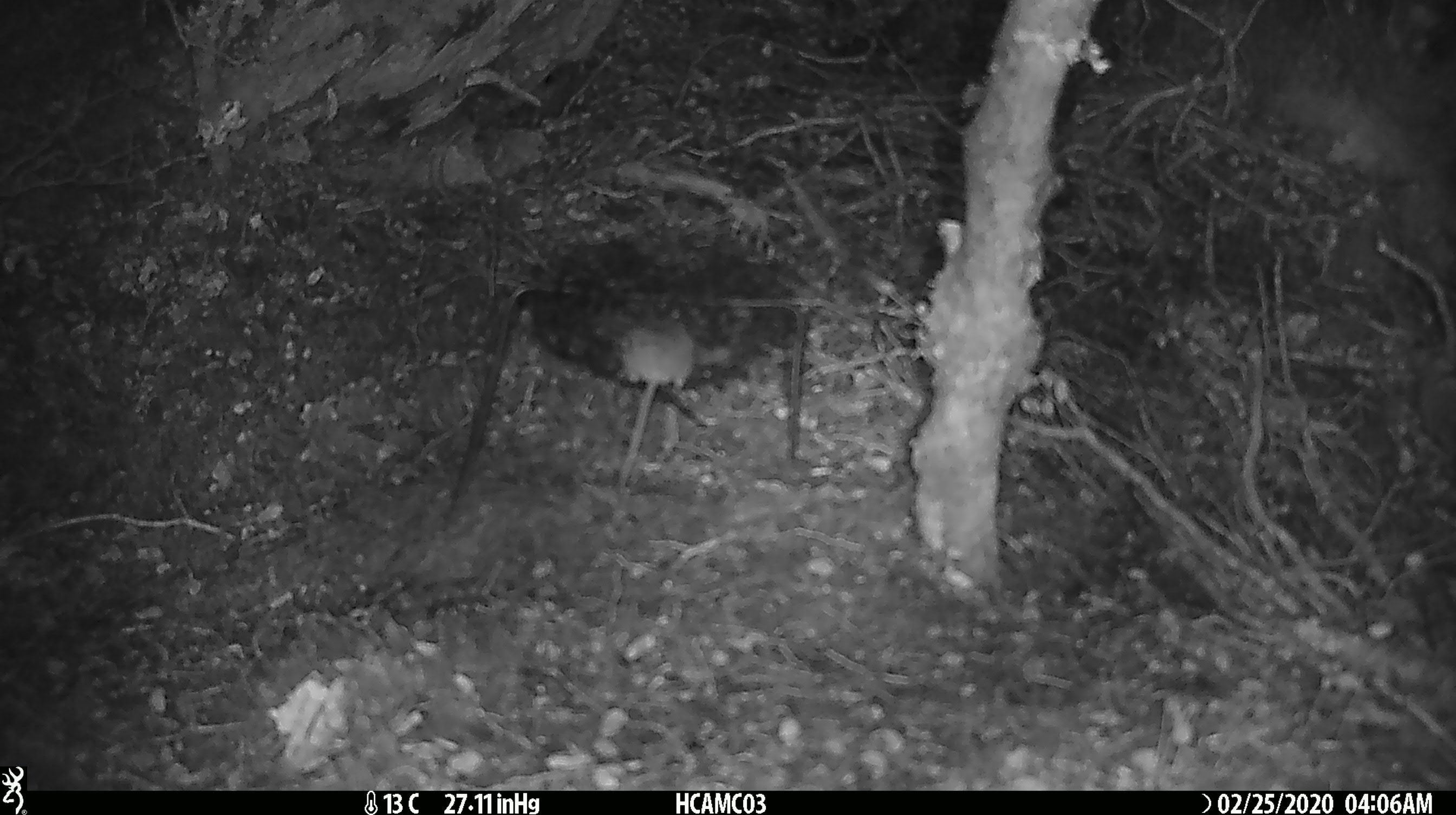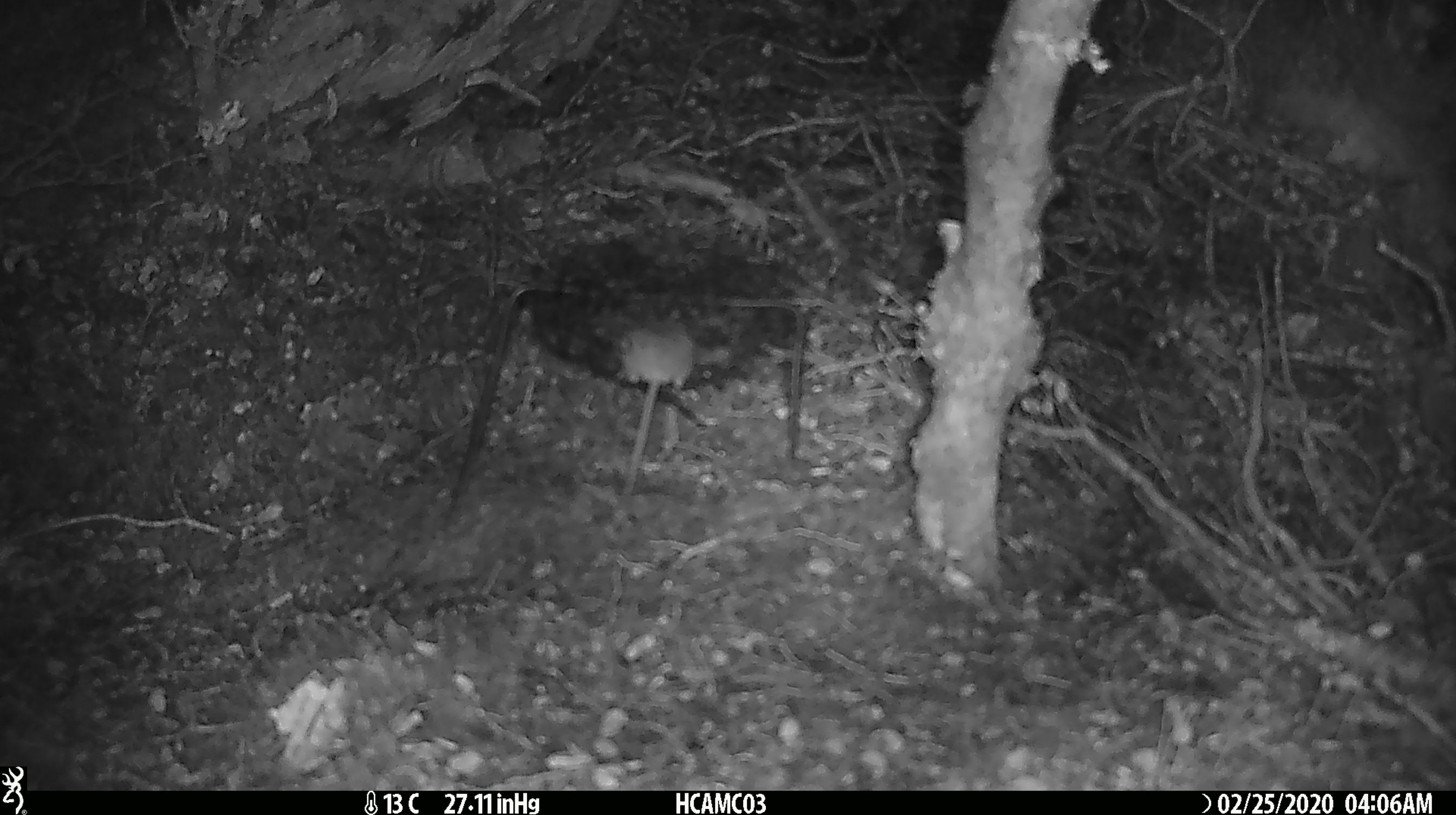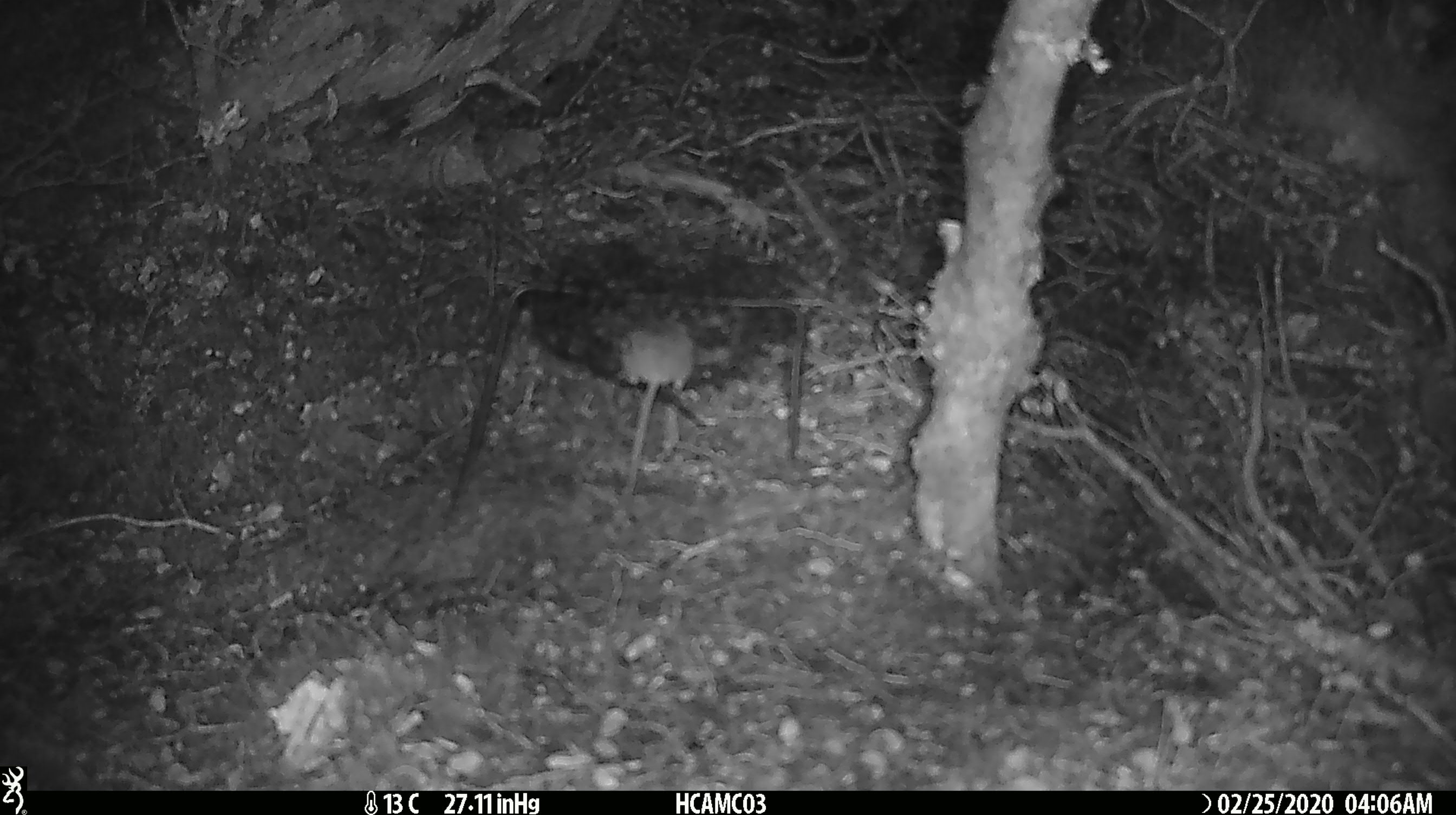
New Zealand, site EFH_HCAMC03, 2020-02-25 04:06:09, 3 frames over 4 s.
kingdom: Animalia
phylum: Chordata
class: Mammalia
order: Rodentia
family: Muridae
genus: Mus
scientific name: Mus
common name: mouse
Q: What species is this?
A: Mouse (Mus).